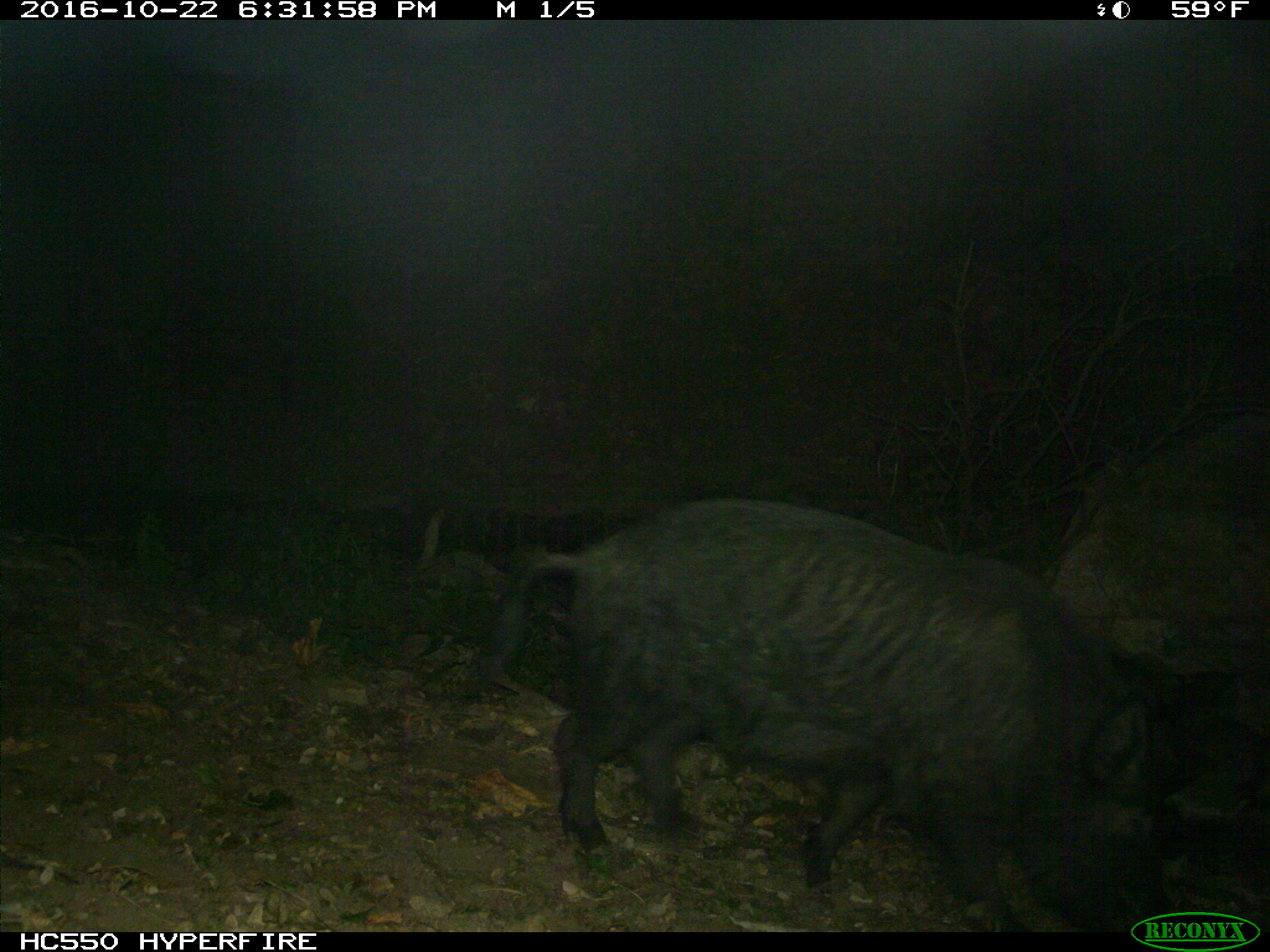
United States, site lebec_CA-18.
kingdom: Animalia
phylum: Chordata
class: Mammalia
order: Artiodactyla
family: Suidae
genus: Sus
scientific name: Sus scrofa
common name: wild boar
Sus scrofa (wild boar).